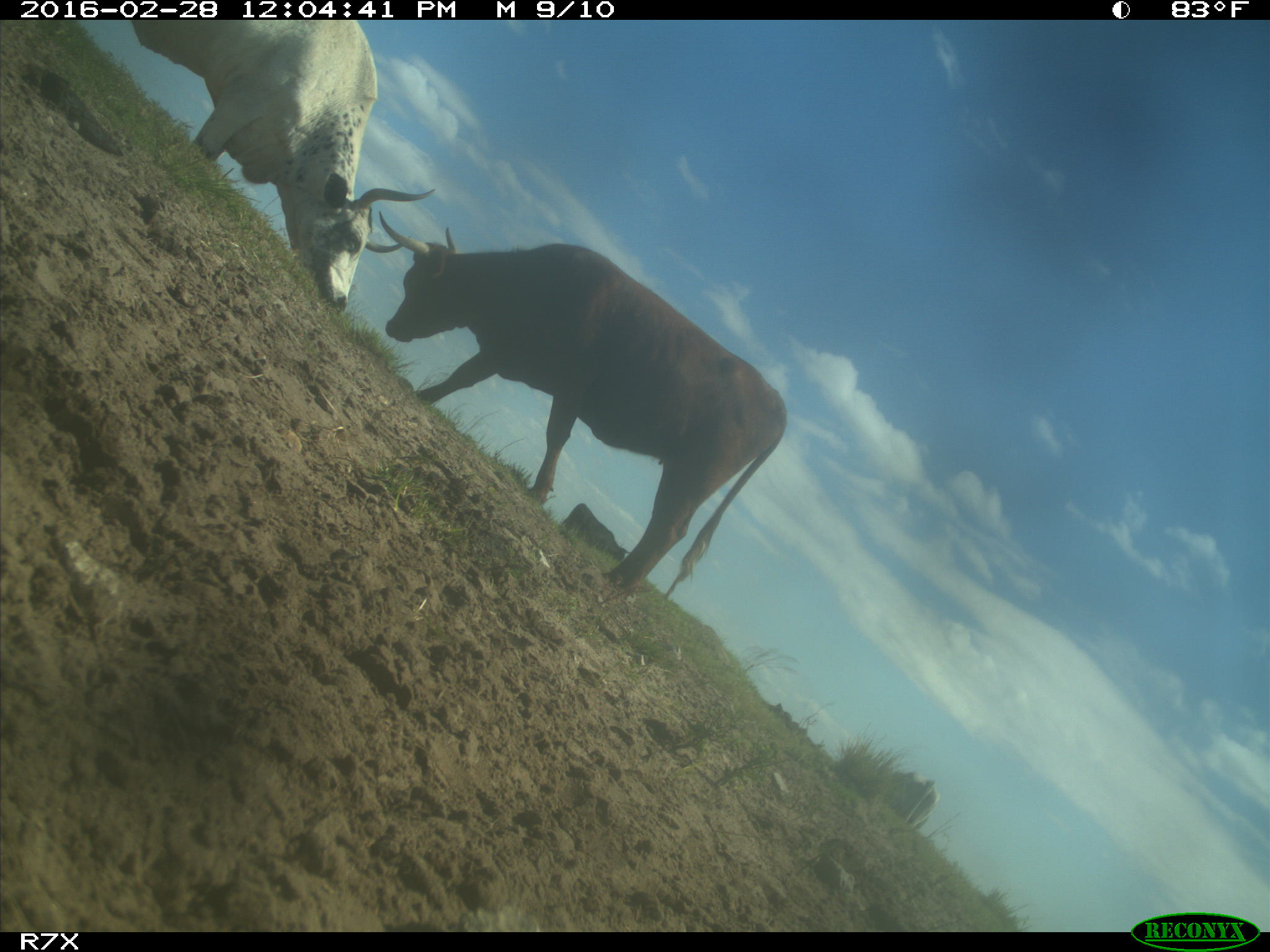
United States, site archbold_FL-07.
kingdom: Animalia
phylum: Chordata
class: Mammalia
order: Artiodactyla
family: Bovidae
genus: Bos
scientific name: Bos taurus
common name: domestic cow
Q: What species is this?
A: Bos taurus (domestic cow).